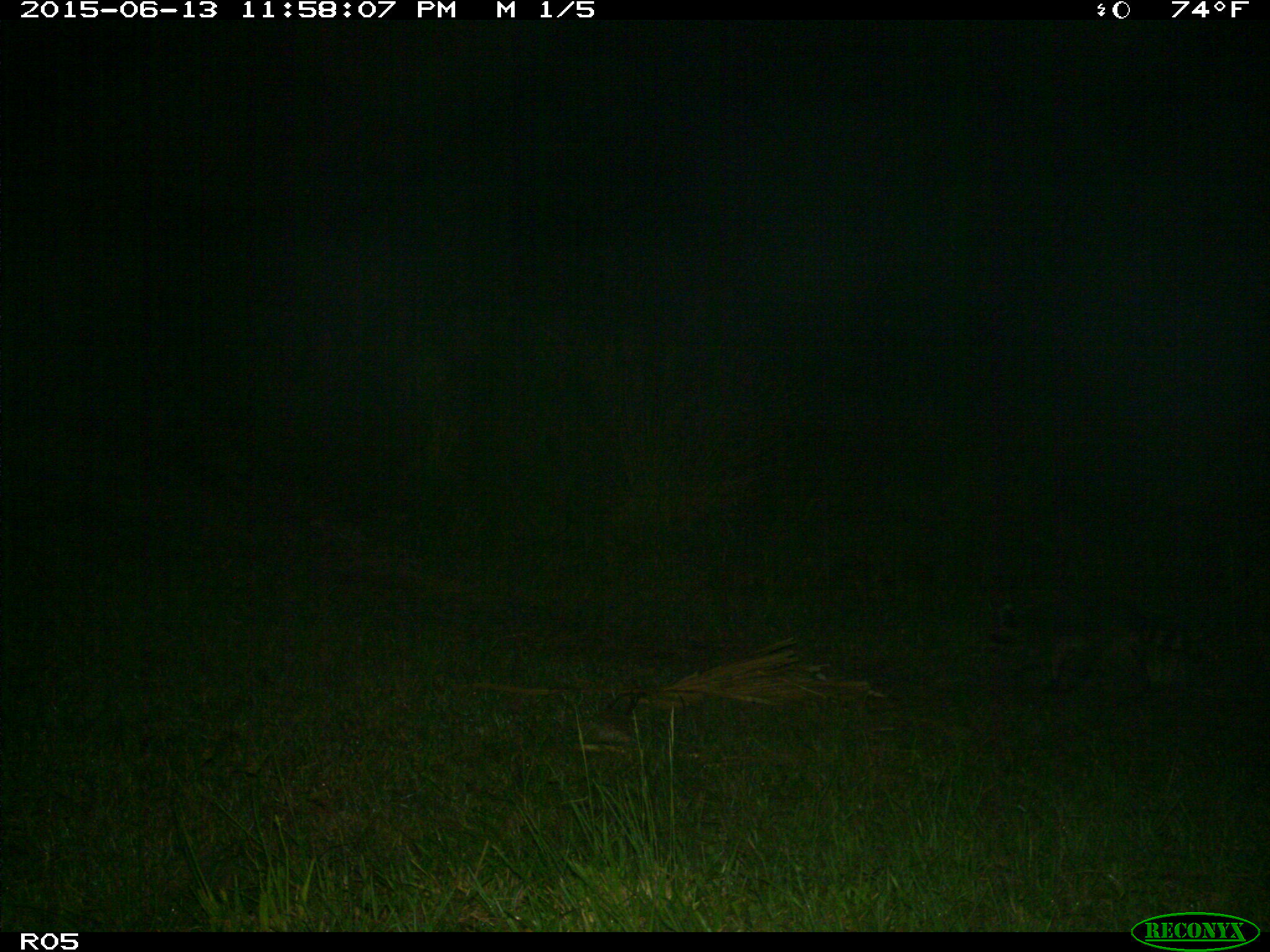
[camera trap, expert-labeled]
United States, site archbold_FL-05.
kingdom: Animalia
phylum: Chordata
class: Mammalia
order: Carnivora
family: Procyonidae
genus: Procyon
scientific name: Procyon lotor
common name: common raccoon